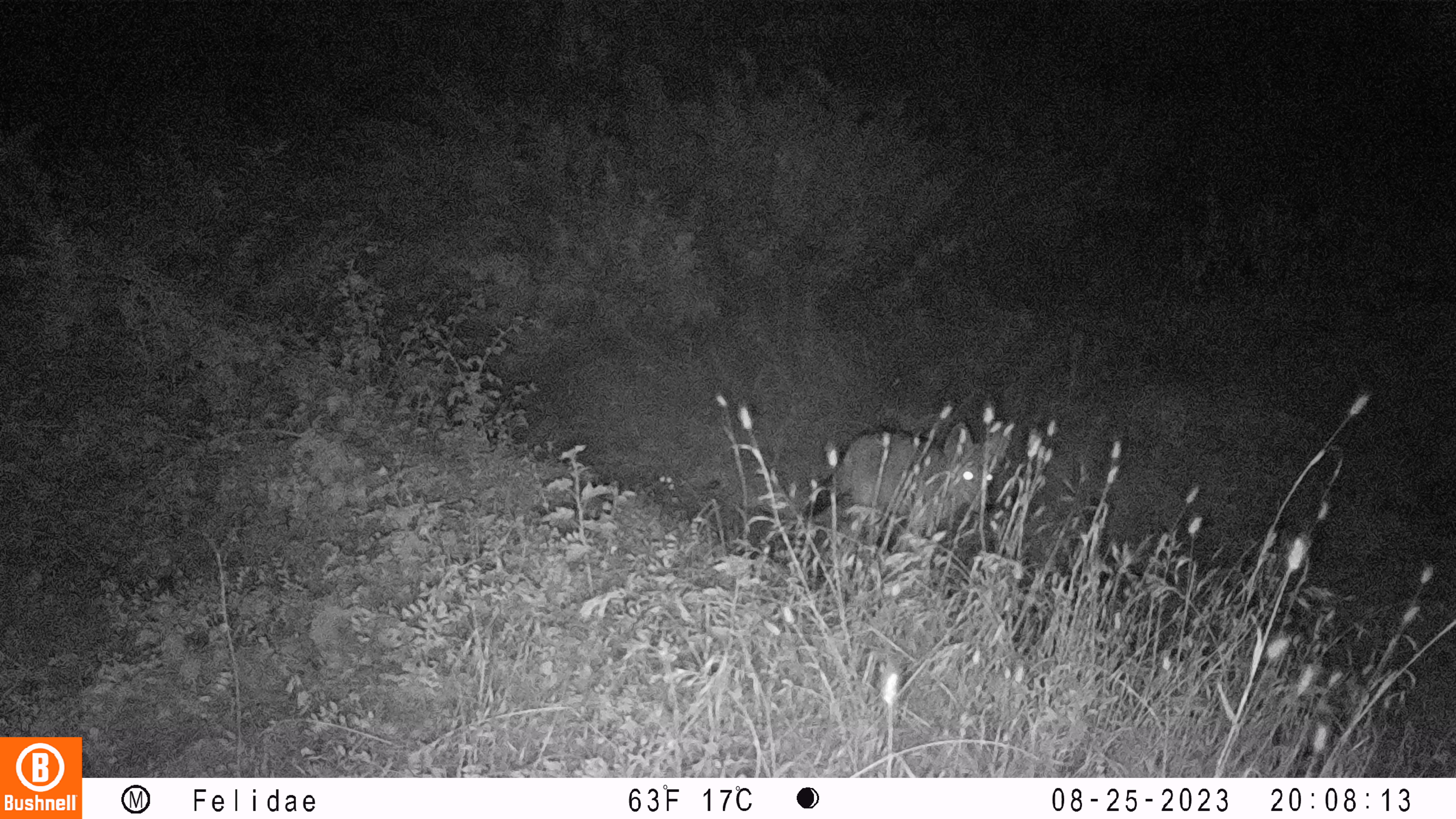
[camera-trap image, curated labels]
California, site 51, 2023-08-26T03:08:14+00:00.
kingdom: Animalia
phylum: Chordata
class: Mammalia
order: Carnivora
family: Canidae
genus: Canis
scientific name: Canis latrans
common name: coyote